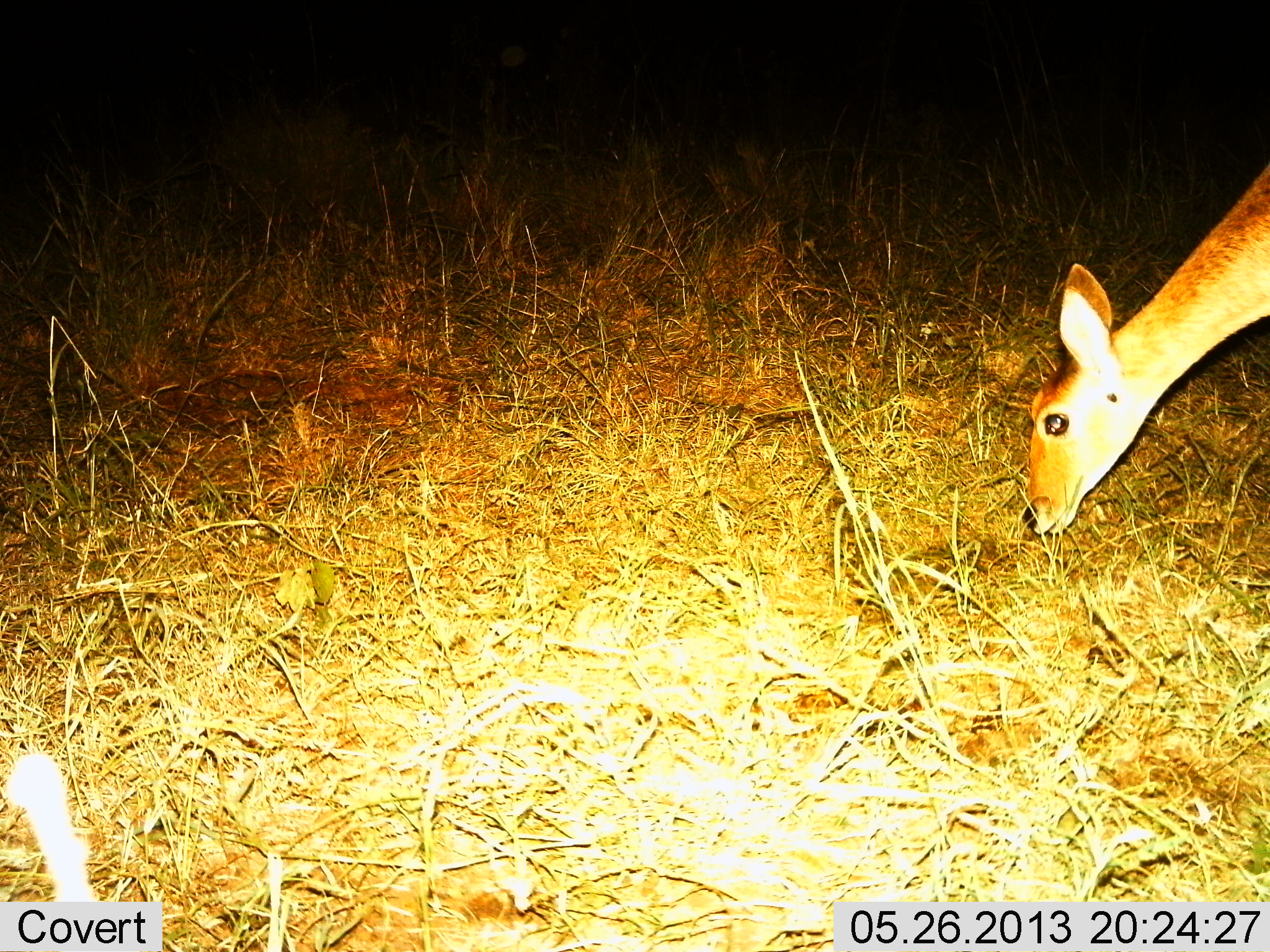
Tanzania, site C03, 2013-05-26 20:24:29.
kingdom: Animalia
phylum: Chordata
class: Mammalia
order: Artiodactyla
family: Bovidae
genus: Redunca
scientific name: Redunca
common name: reedbuck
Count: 1.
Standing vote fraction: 10%.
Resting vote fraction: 0%.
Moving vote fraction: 0%.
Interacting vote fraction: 0%.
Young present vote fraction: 0%.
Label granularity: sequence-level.